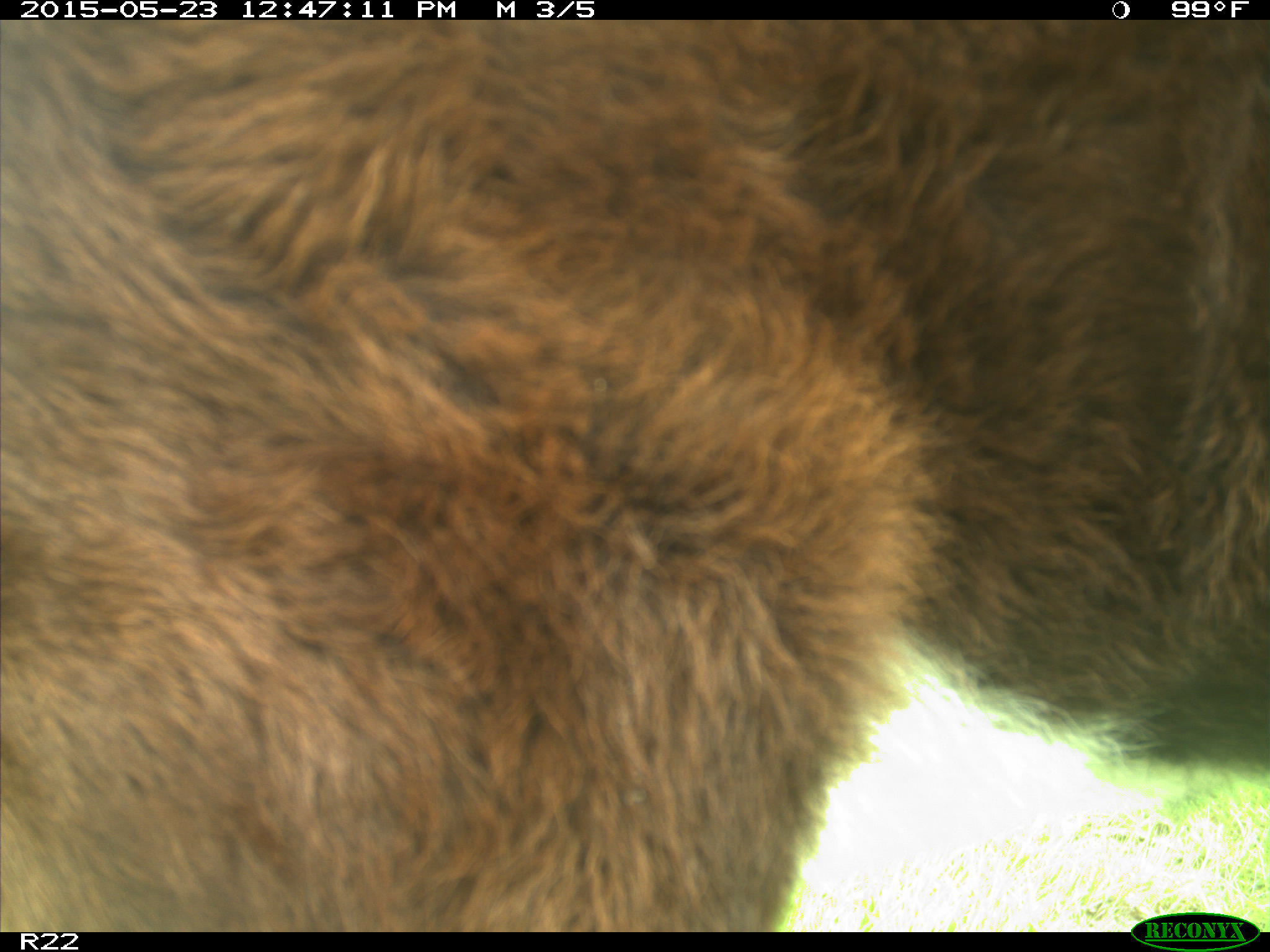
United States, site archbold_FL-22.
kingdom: Animalia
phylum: Chordata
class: Mammalia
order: Artiodactyla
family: Bovidae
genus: Bos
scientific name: Bos taurus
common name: domestic cow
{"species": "Bos taurus (domestic cow)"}